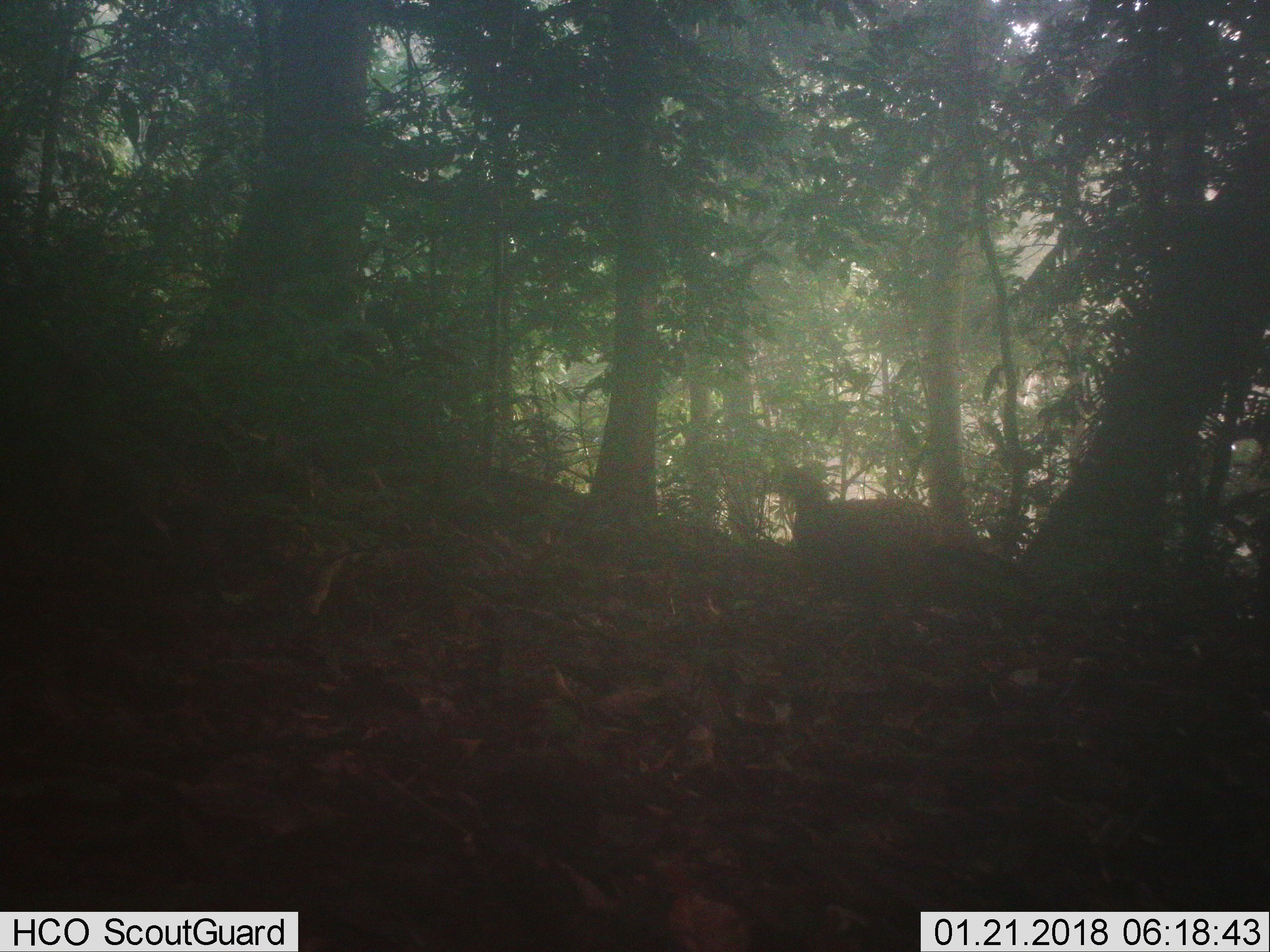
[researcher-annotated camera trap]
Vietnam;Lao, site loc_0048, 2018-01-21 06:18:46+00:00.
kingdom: Animalia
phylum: Chordata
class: Aves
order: Galliformes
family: Phasianidae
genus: Polyplectron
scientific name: Polyplectron bicalcaratum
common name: gray peacock-pheasant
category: grey peacock pheasant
Grey peacock pheasant (gray peacock-pheasant) (Polyplectron bicalcaratum). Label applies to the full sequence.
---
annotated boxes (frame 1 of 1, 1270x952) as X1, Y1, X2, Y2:
grey peacock pheasant: 776, 477, 1042, 605